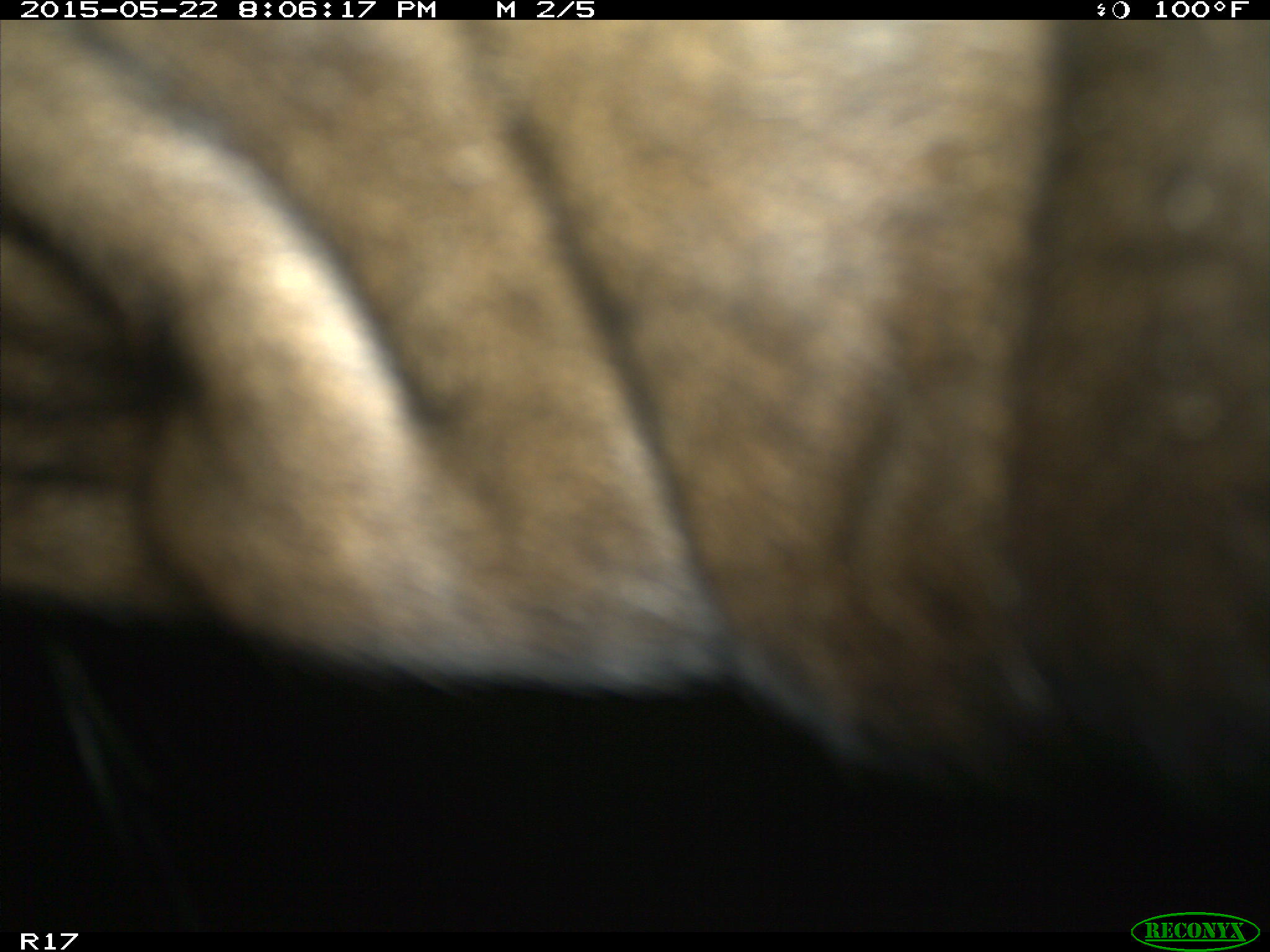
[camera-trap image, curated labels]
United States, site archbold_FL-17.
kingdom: Animalia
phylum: Chordata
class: Mammalia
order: Artiodactyla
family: Bovidae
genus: Bos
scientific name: Bos taurus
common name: domestic cow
Bos taurus (domestic cow).